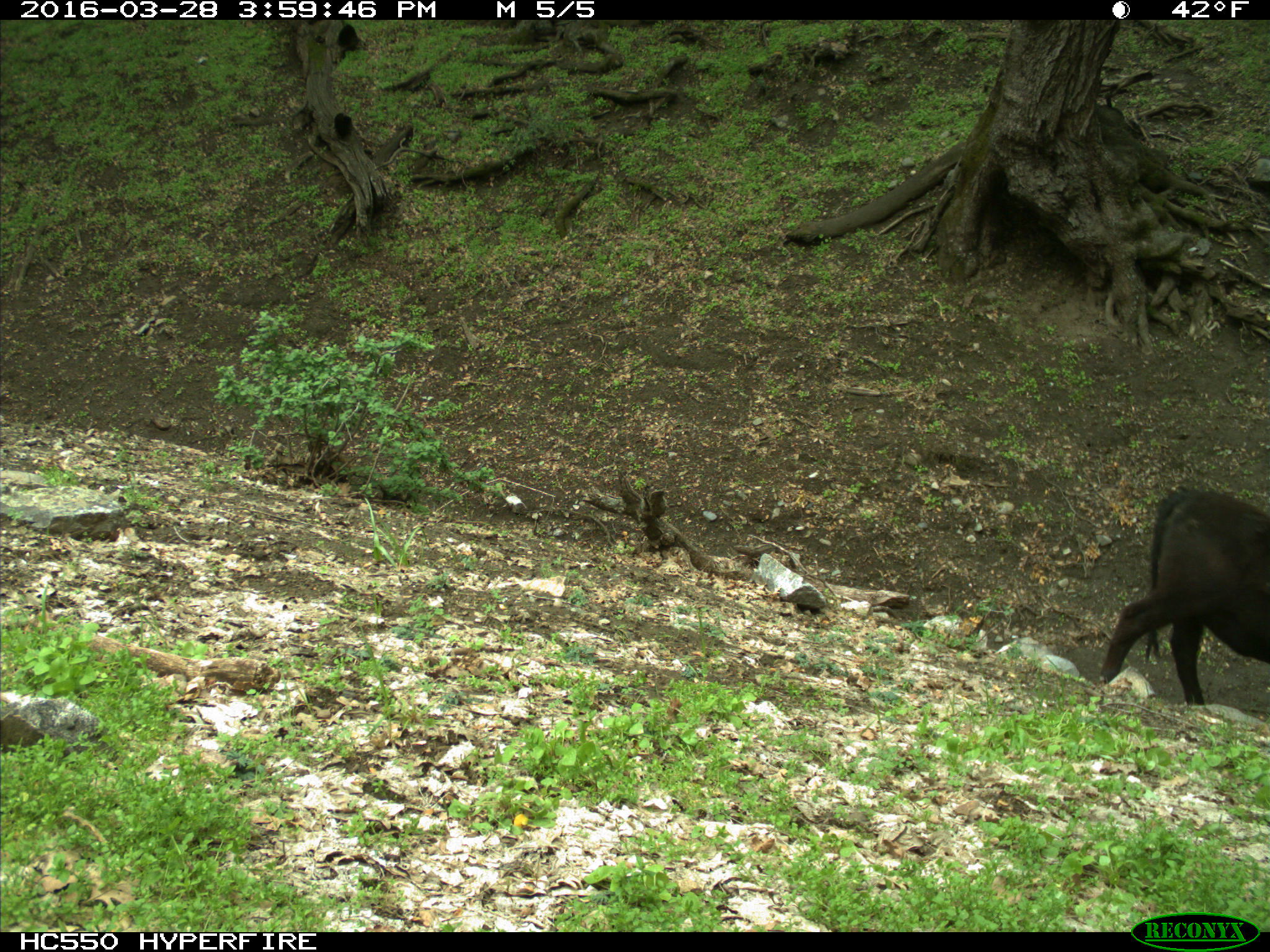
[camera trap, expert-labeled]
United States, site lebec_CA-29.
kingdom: Animalia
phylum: Chordata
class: Mammalia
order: Artiodactyla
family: Bovidae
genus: Bos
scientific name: Bos taurus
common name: domestic cow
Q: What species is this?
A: Bos taurus (domestic cow).